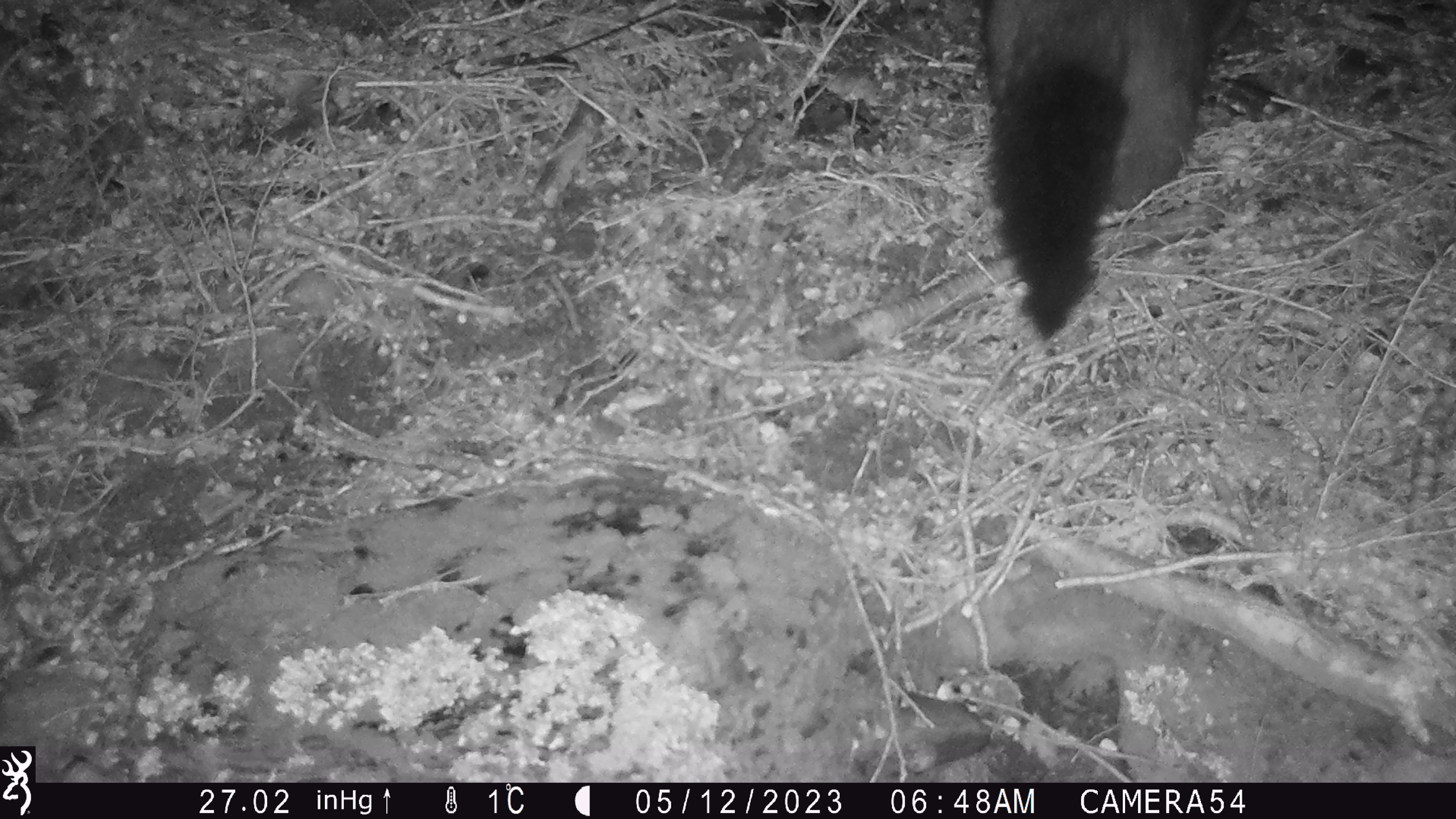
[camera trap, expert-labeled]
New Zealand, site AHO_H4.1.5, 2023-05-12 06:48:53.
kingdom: Animalia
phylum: Chordata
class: Mammalia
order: Carnivora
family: Mustelidae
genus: Mustela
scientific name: Mustela erminea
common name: stoat